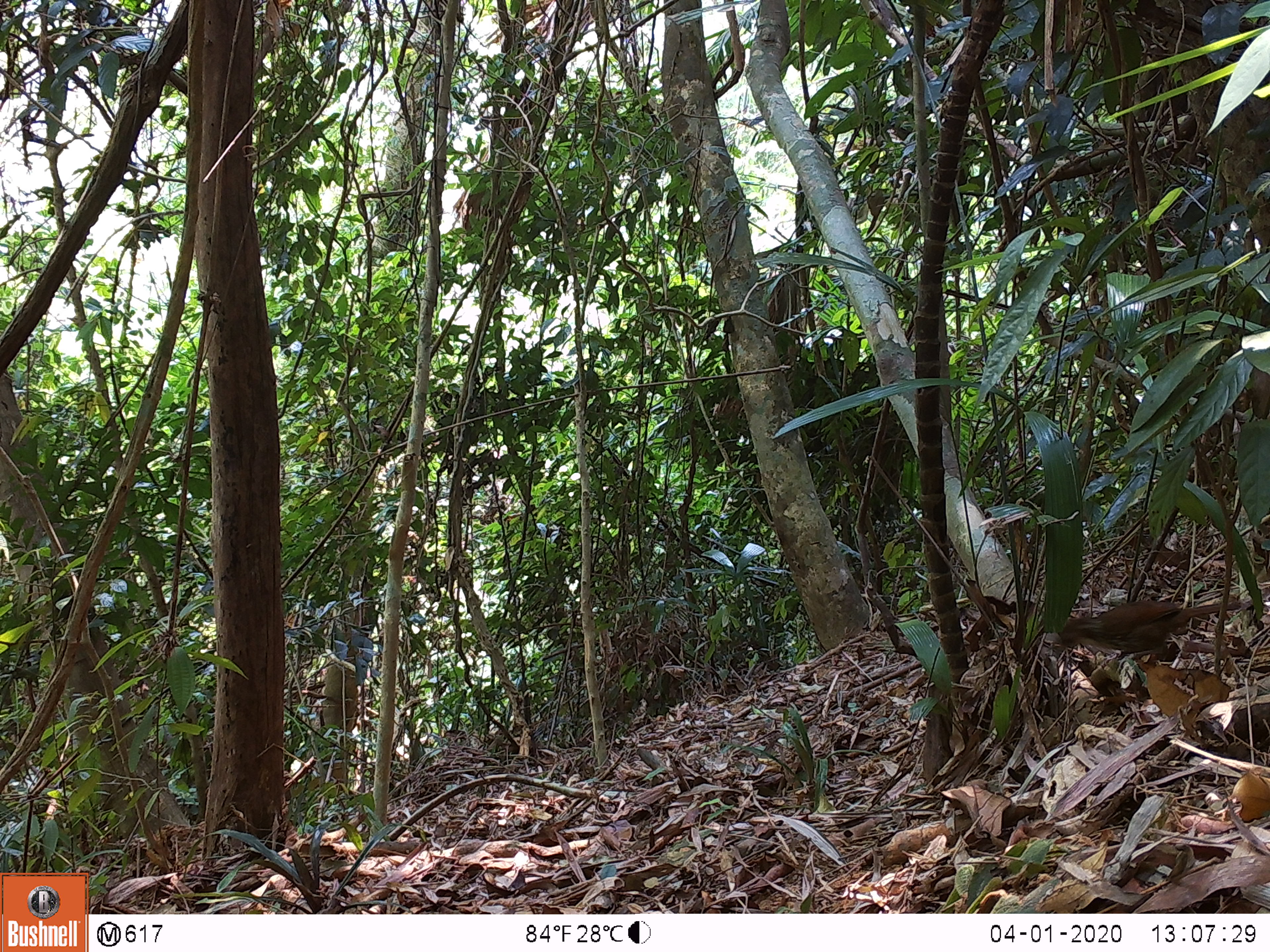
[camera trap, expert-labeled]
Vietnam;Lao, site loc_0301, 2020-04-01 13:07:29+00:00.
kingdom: Animalia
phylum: Chordata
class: Aves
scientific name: Aves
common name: bird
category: unidentified bird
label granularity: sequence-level